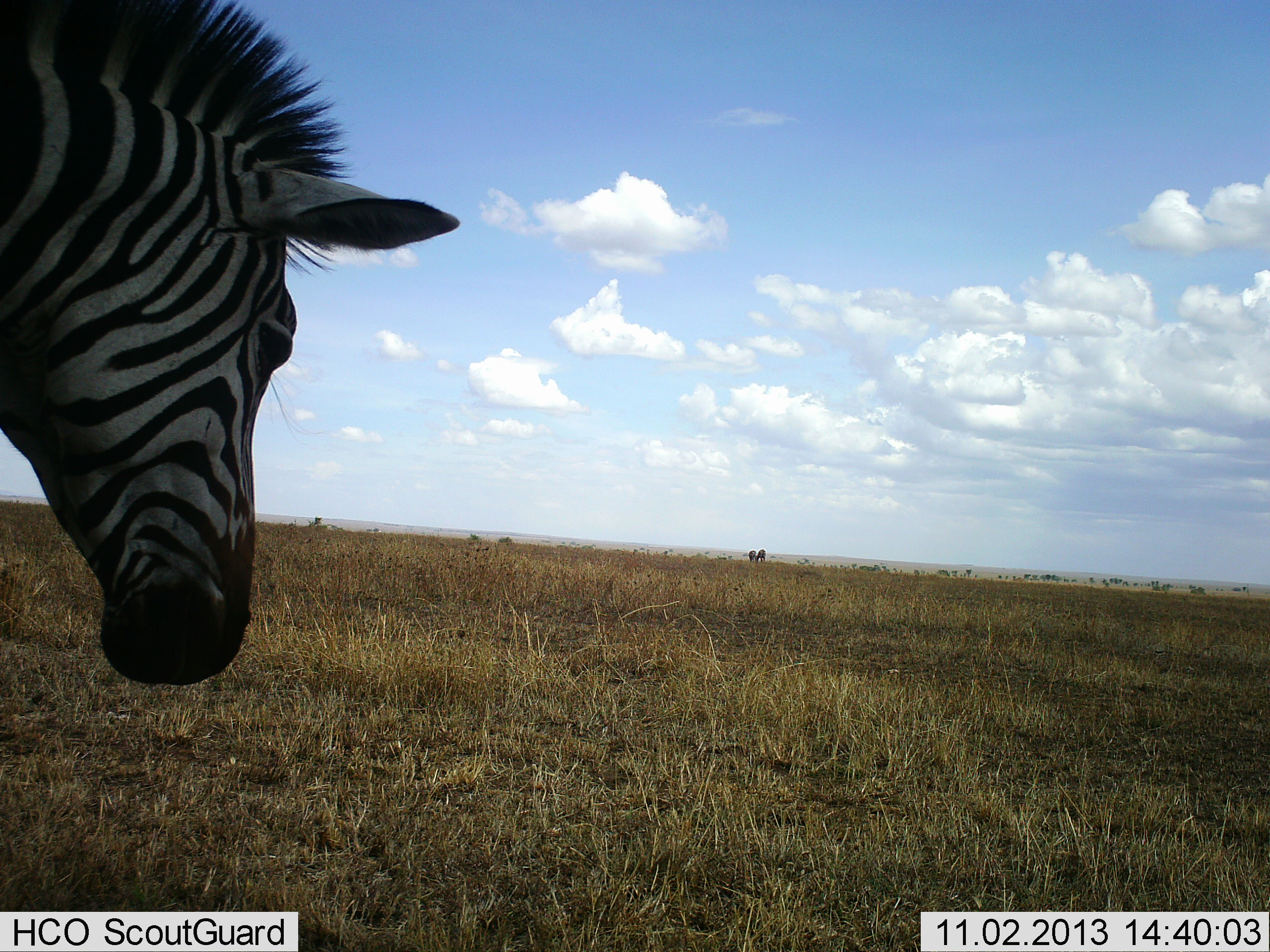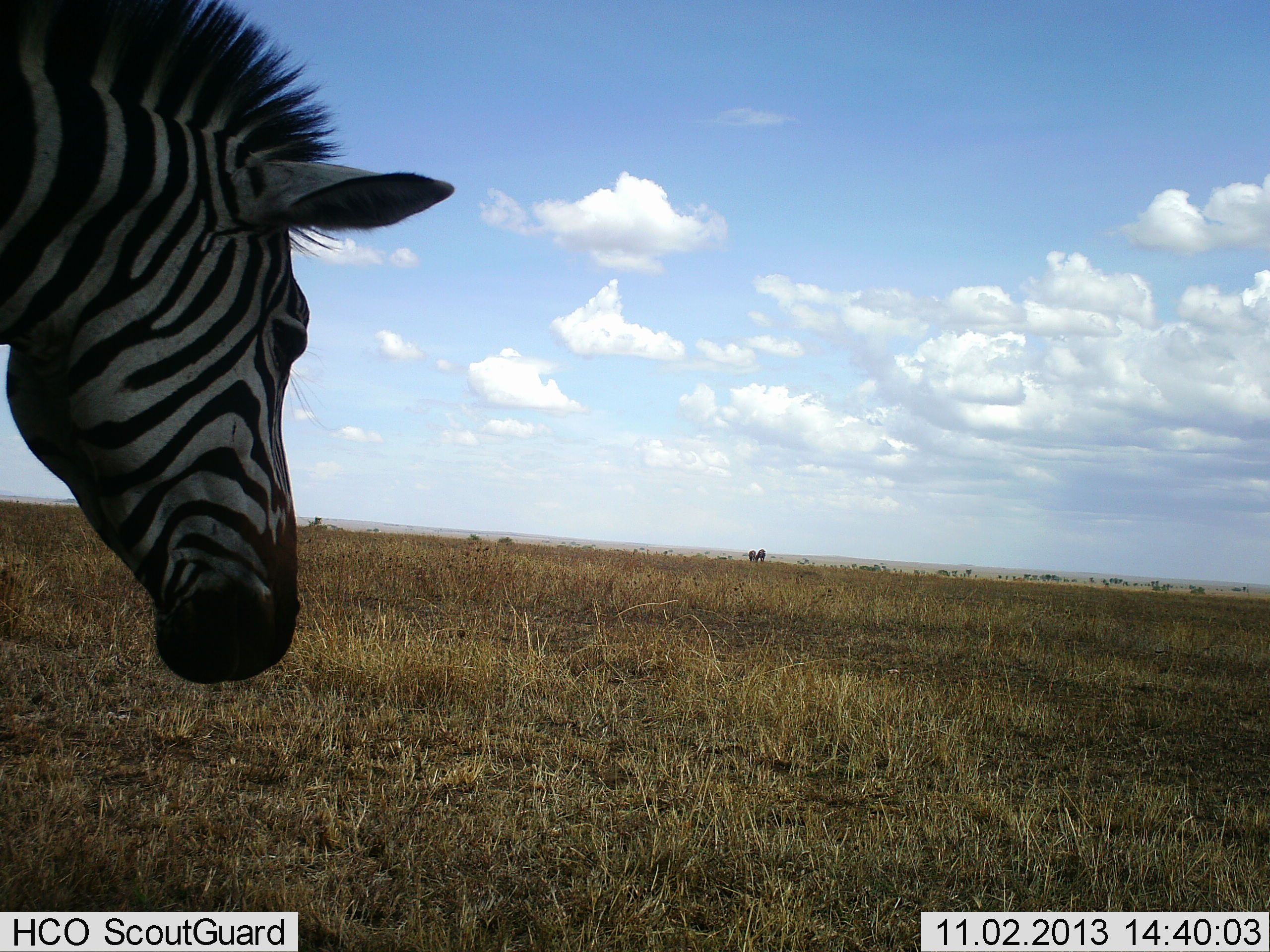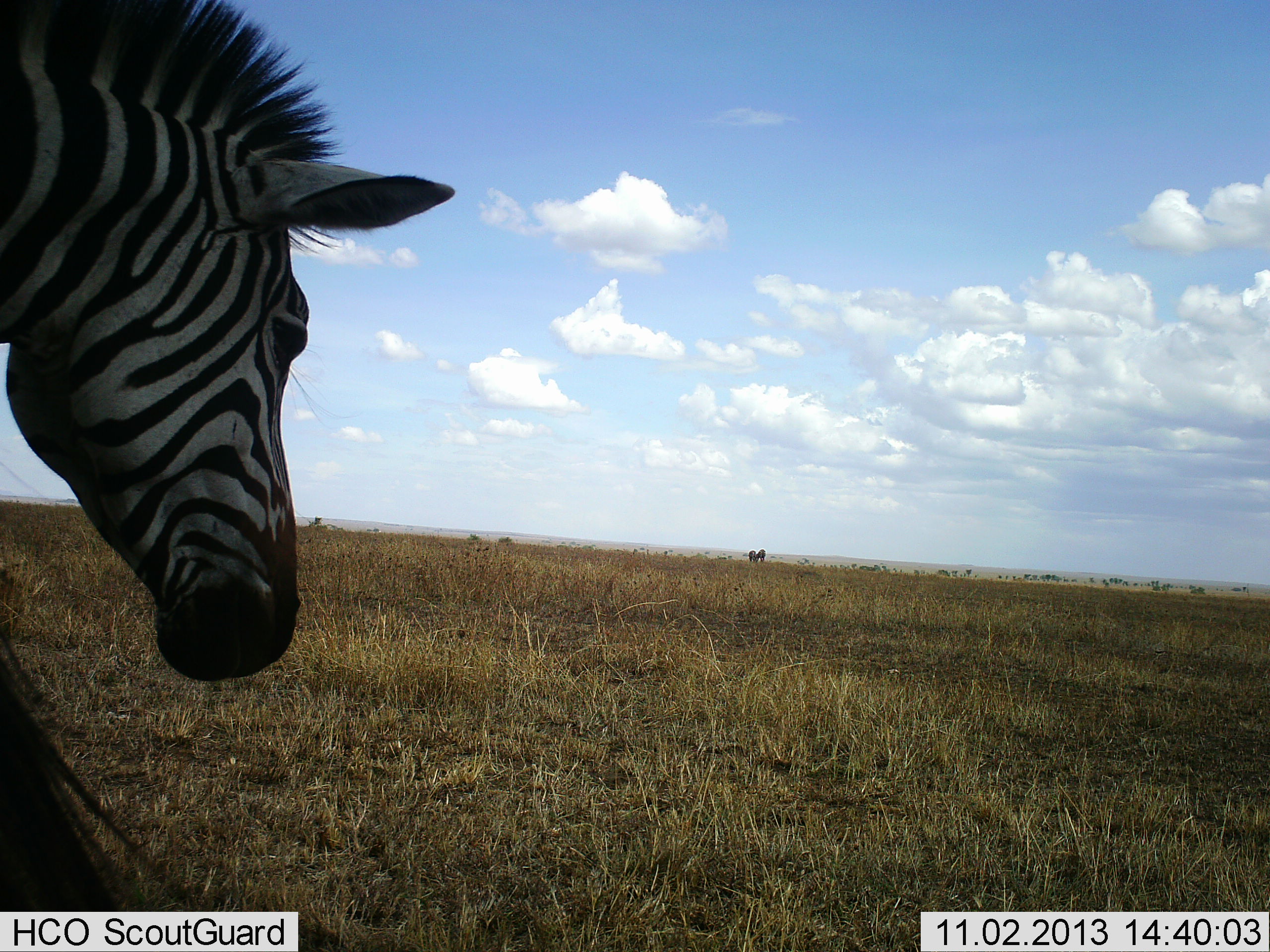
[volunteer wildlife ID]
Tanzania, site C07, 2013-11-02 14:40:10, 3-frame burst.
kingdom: Animalia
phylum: Chordata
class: Mammalia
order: Perissodactyla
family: Equidae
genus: Equus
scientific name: Equus quagga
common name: plains zebra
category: zebra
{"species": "zebra (plains zebra) (Equus quagga)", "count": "1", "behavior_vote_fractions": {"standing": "90%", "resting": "0%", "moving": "10%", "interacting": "0%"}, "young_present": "0%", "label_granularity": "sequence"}